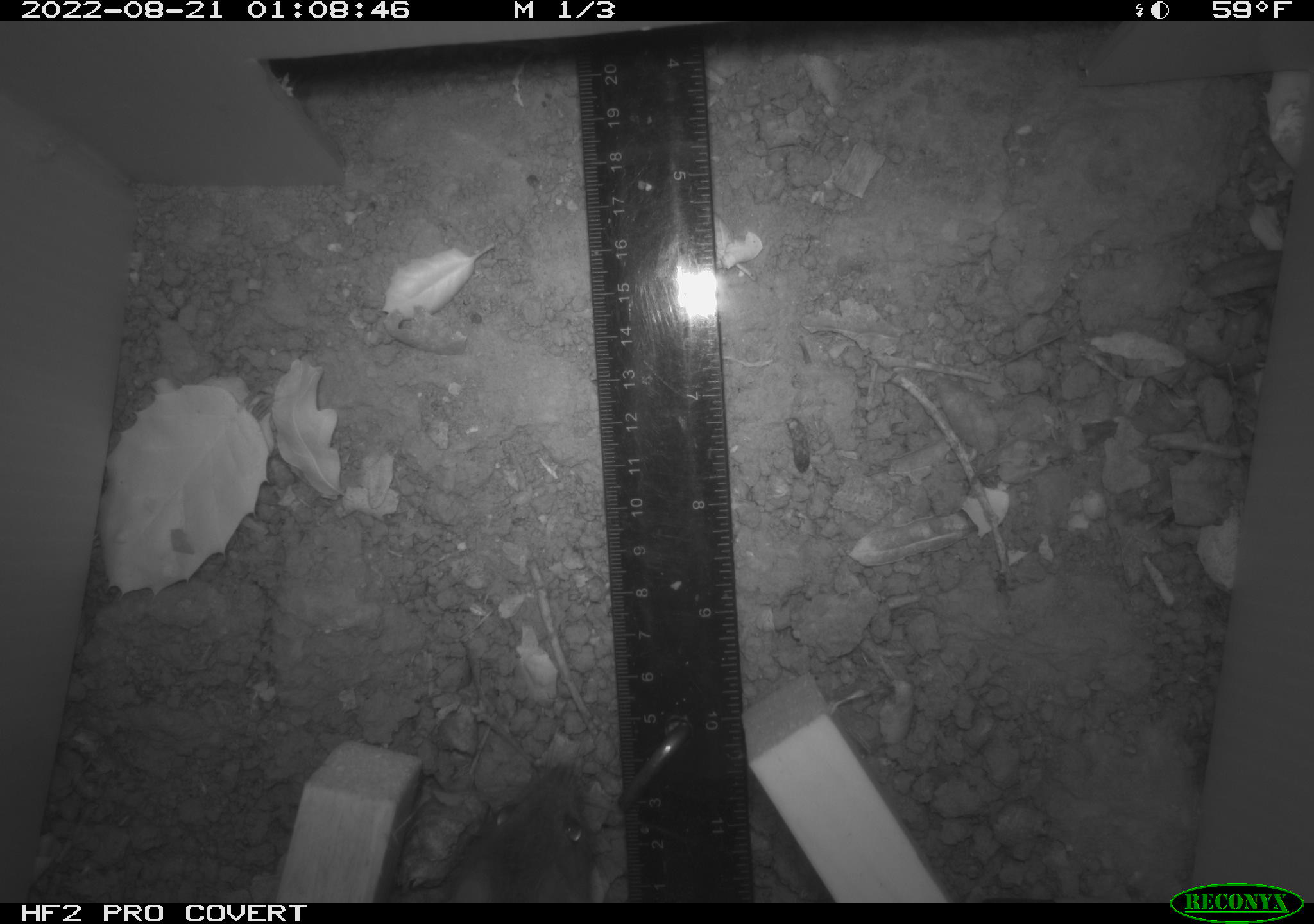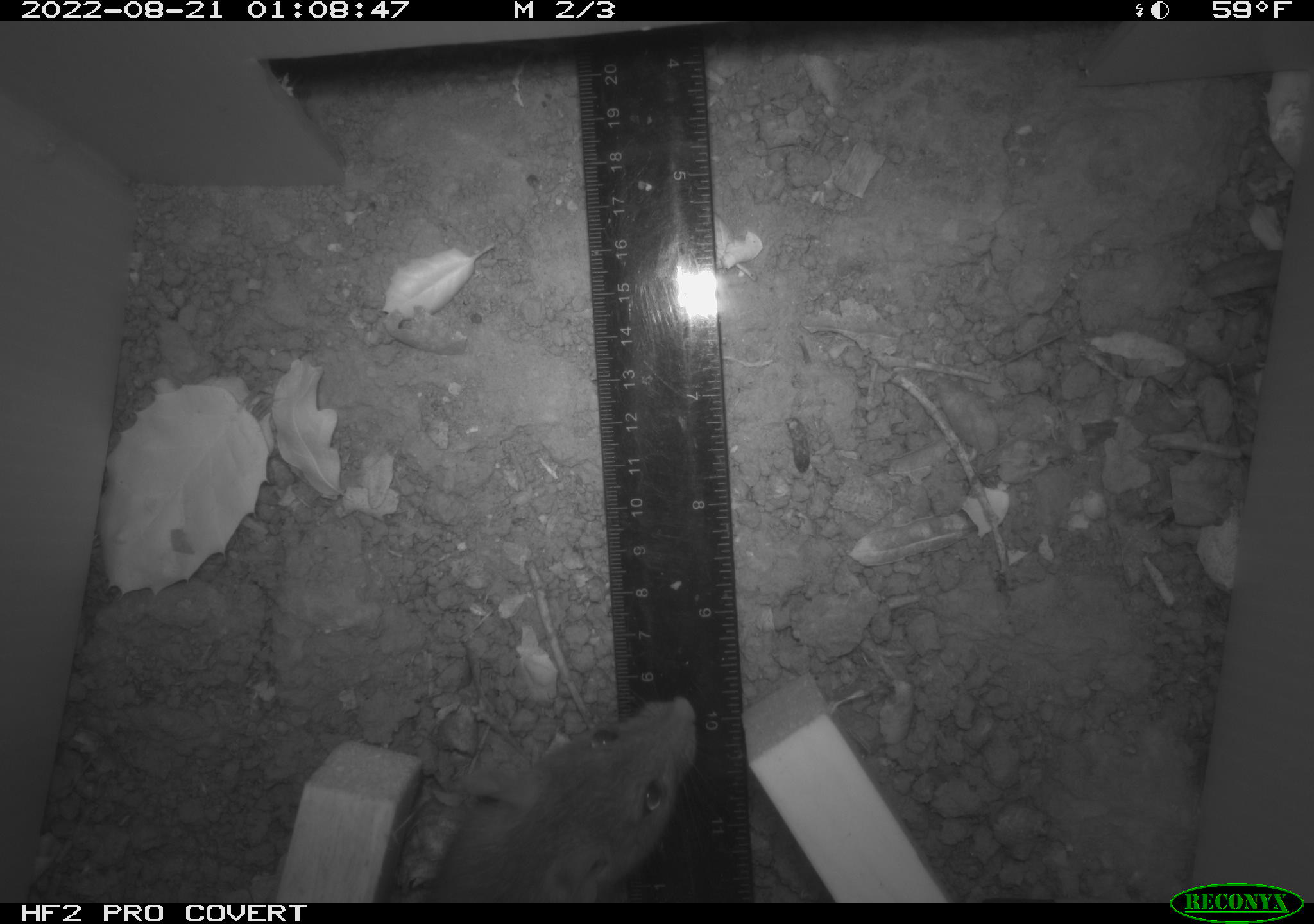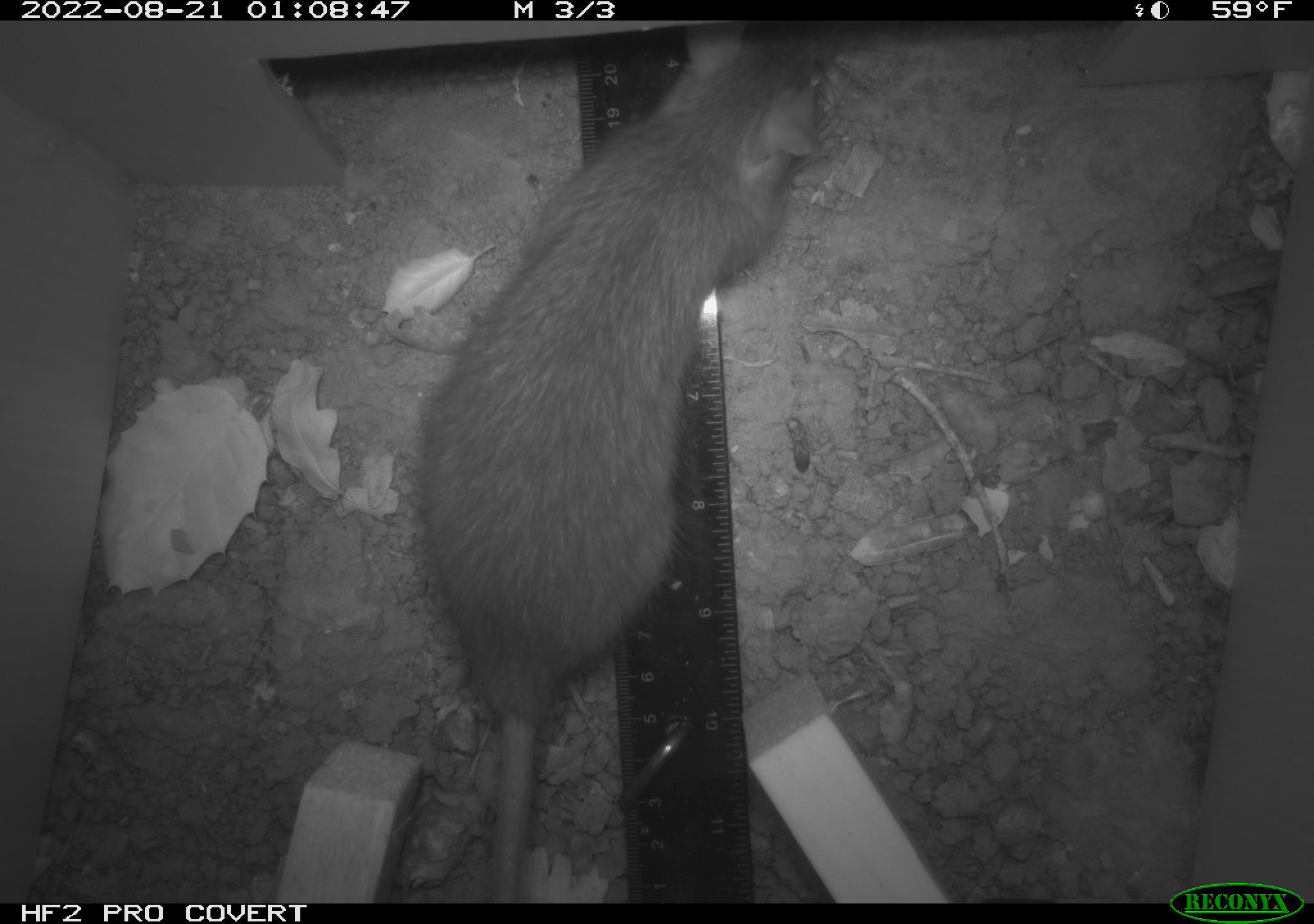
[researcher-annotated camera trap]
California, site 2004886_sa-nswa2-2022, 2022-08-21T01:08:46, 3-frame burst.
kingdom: Animalia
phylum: Chordata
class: Mammalia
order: Rodentia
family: Muridae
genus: Rattus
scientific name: Rattus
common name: rat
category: rattus species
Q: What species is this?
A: Rattus species (rat) (Rattus).